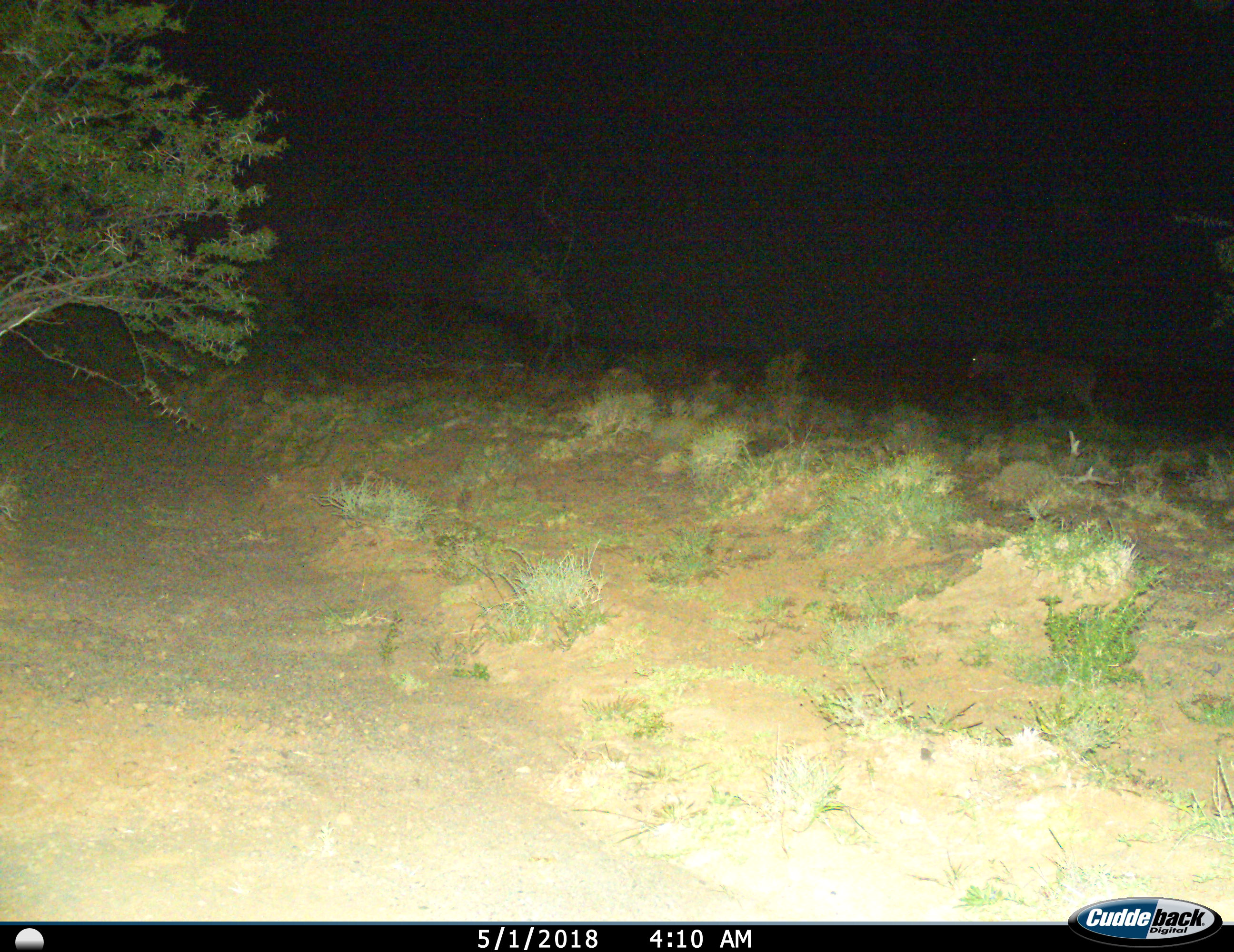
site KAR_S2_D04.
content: unidentified animal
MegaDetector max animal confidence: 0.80